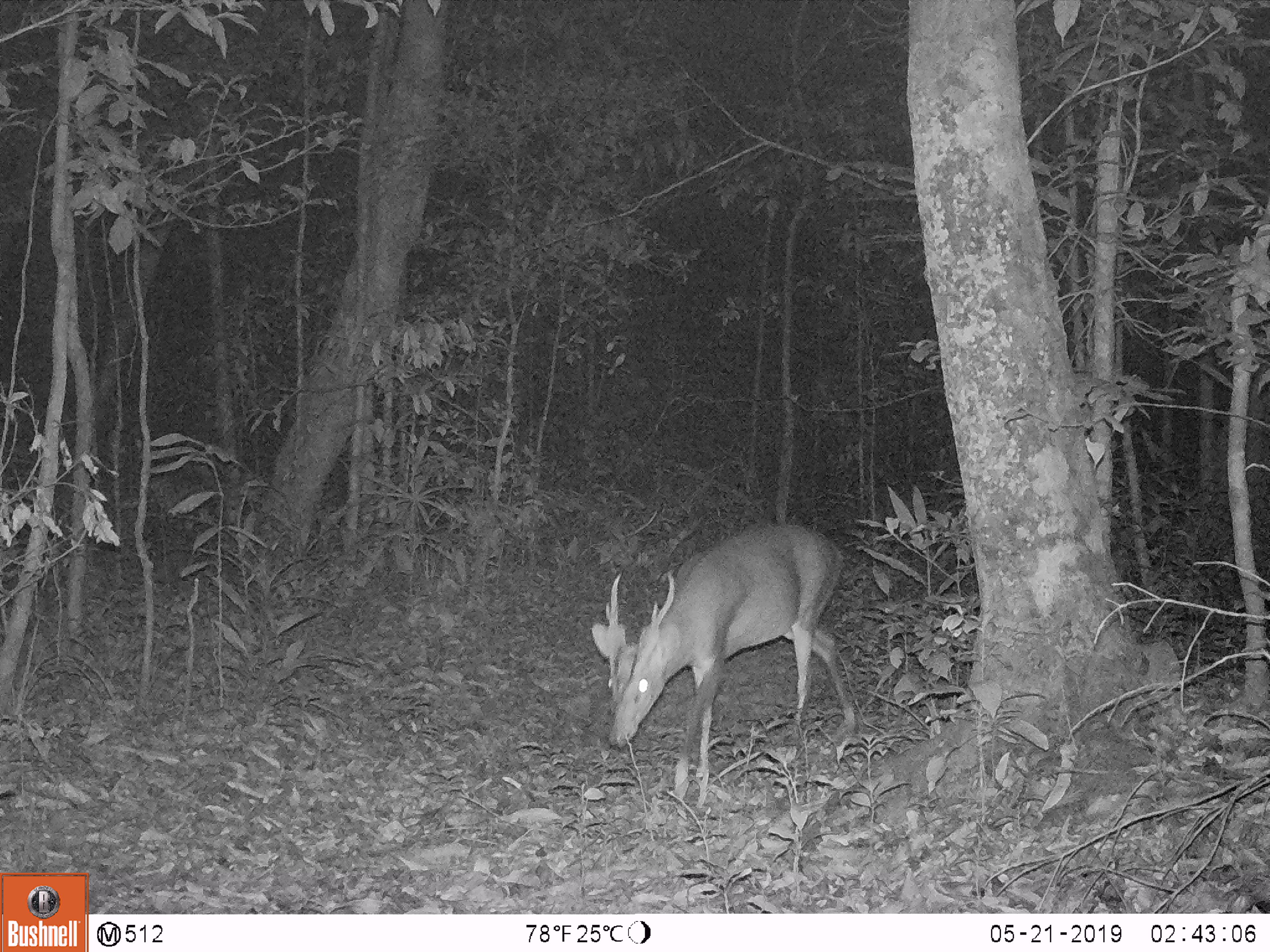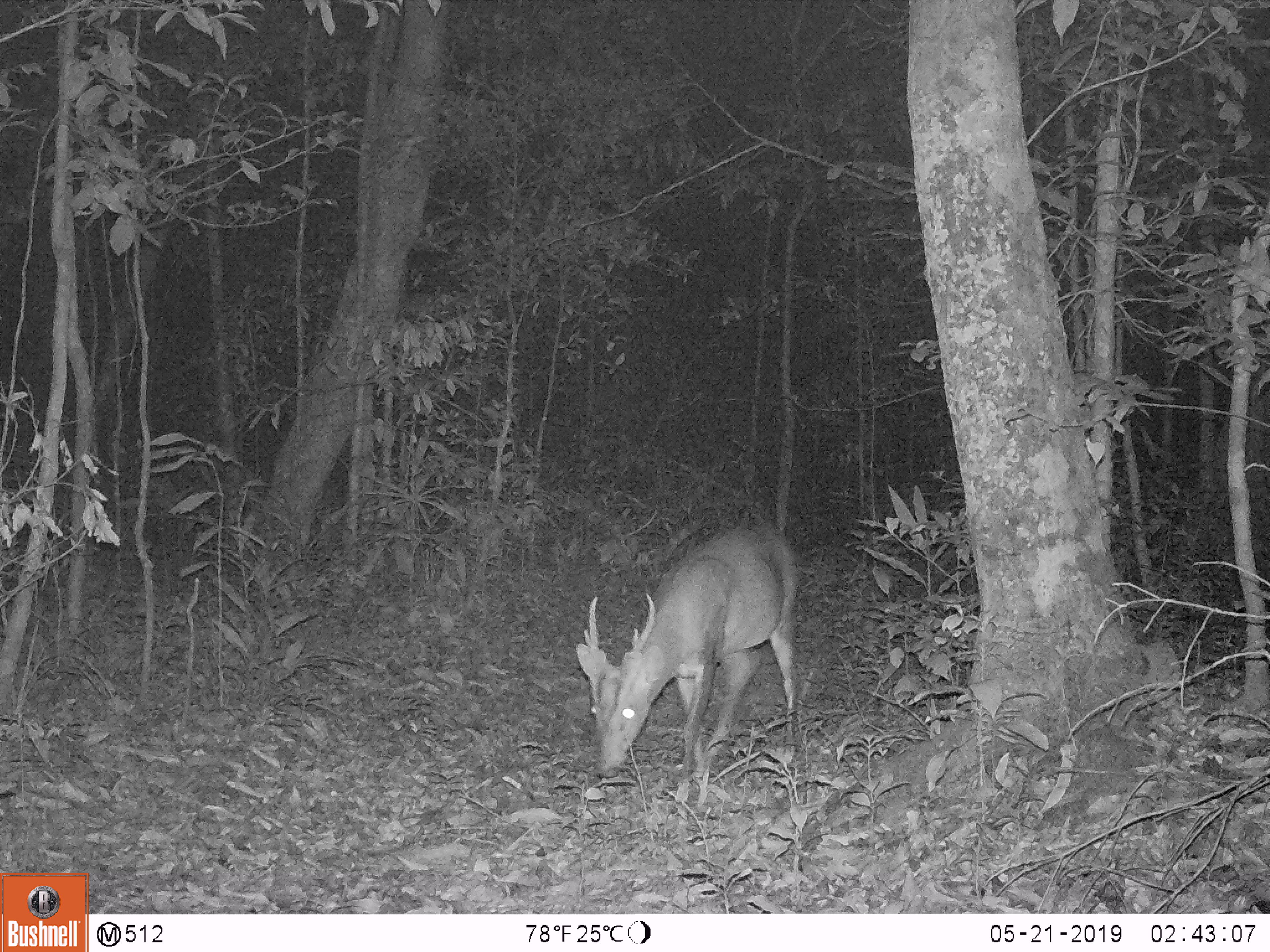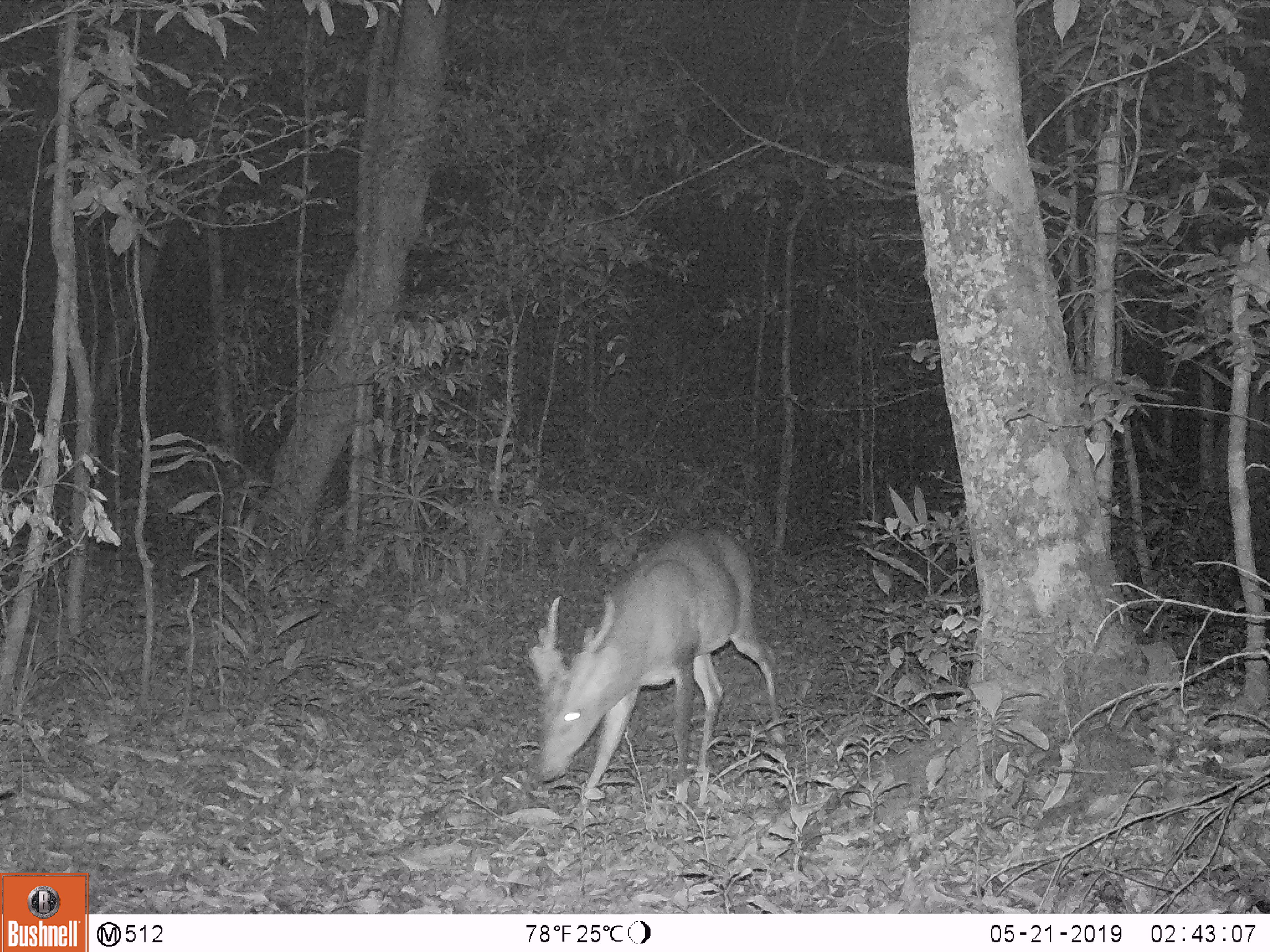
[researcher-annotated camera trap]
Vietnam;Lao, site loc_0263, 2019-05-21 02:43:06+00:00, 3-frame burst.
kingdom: Animalia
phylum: Chordata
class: Mammalia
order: Artiodactyla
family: Cervidae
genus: Muntiacus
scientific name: Muntiacus vuquangensis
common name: large-antlered muntjac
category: large antlered muntjac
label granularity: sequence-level